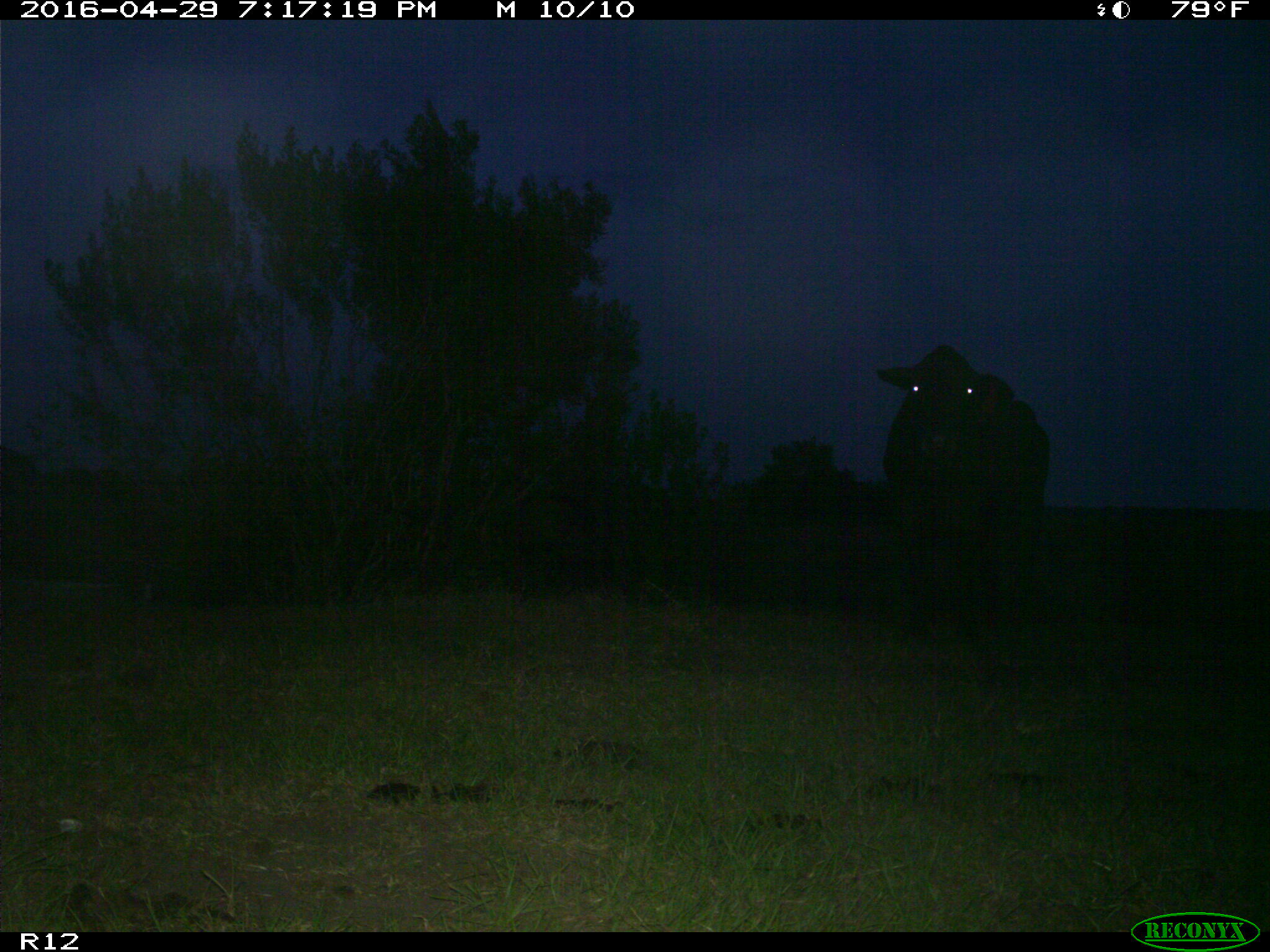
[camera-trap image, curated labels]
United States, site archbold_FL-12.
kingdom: Animalia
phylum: Chordata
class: Mammalia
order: Artiodactyla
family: Bovidae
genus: Bos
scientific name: Bos taurus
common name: domestic cow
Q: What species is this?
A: Bos taurus (domestic cow).